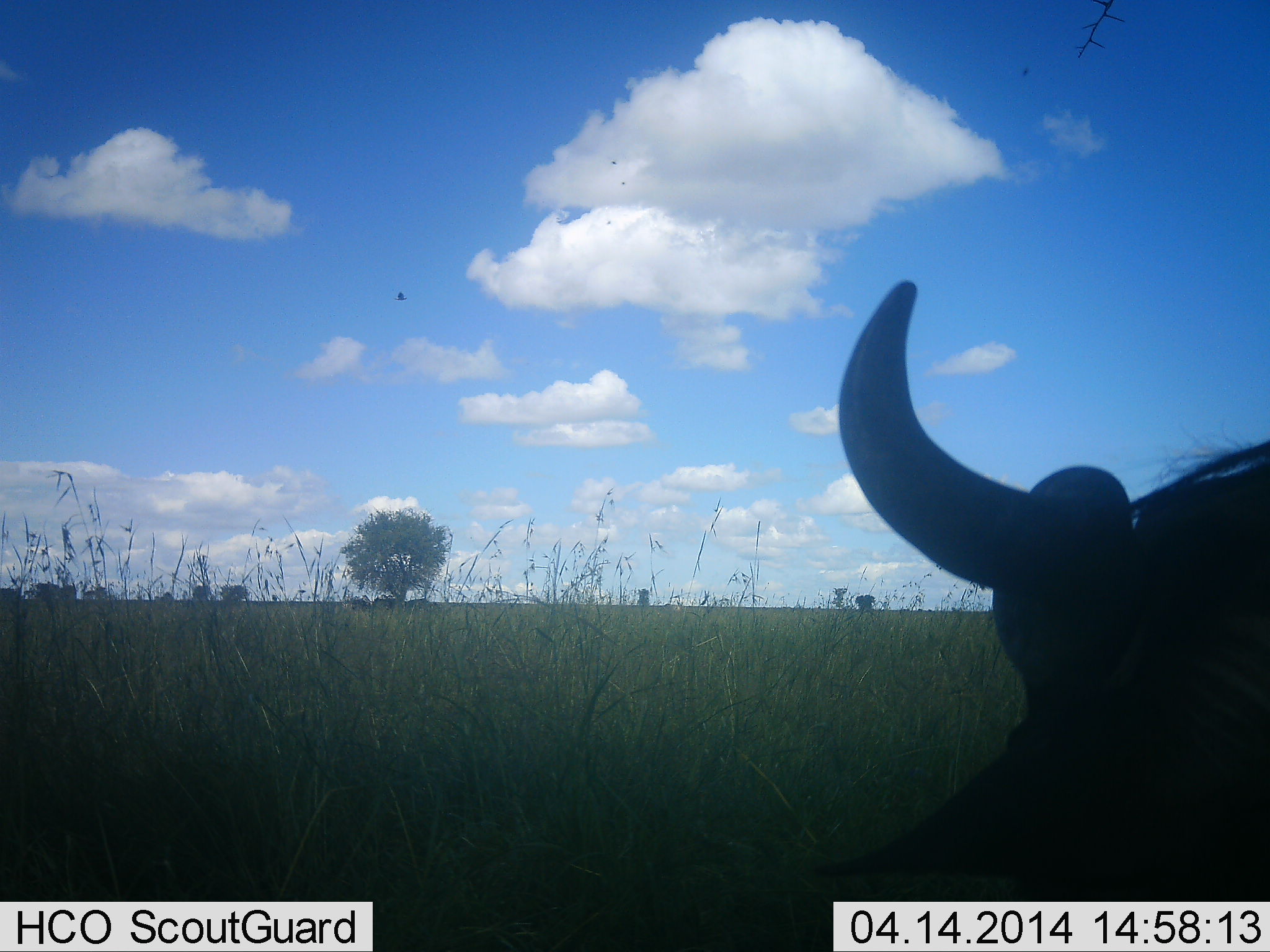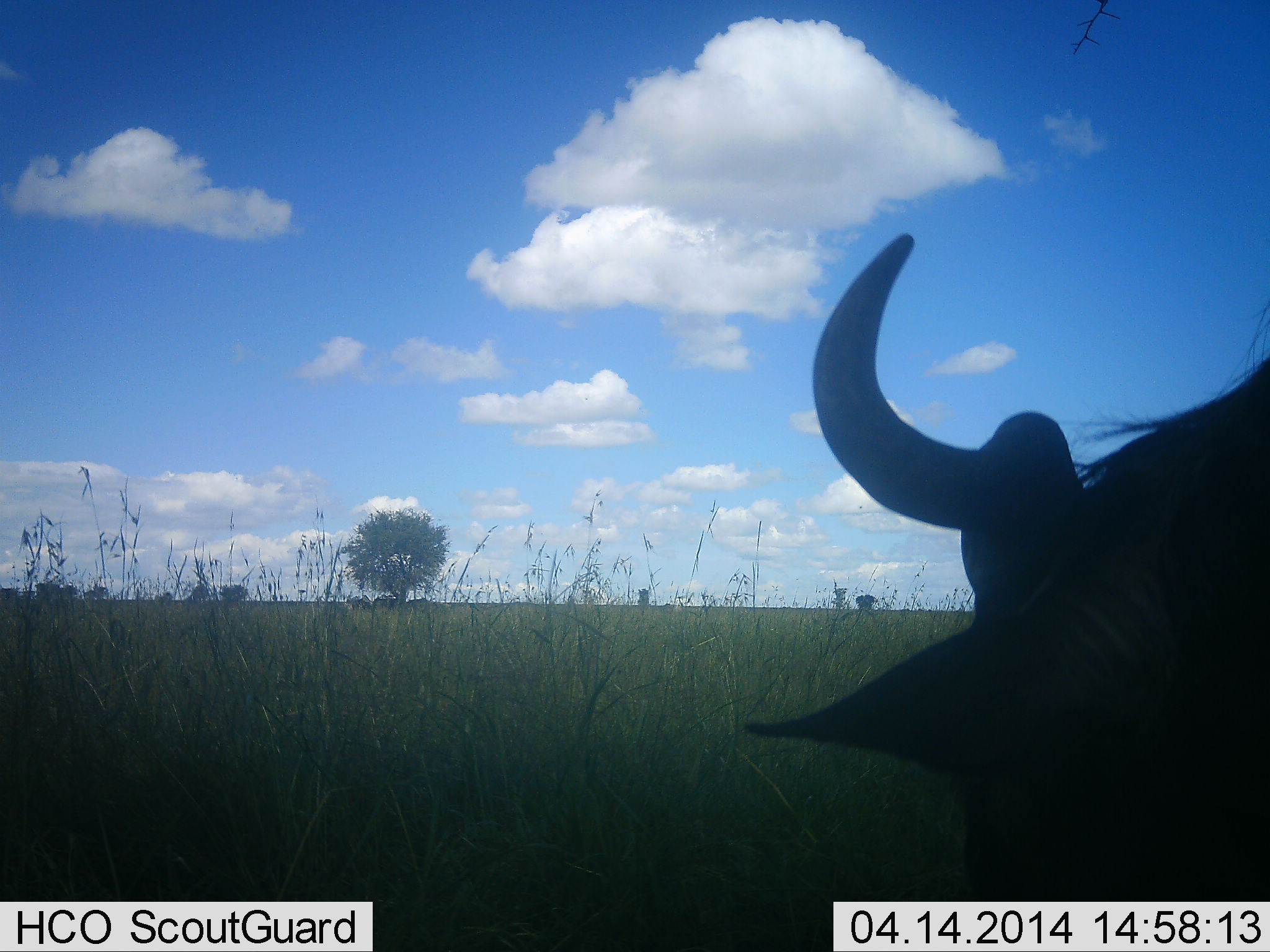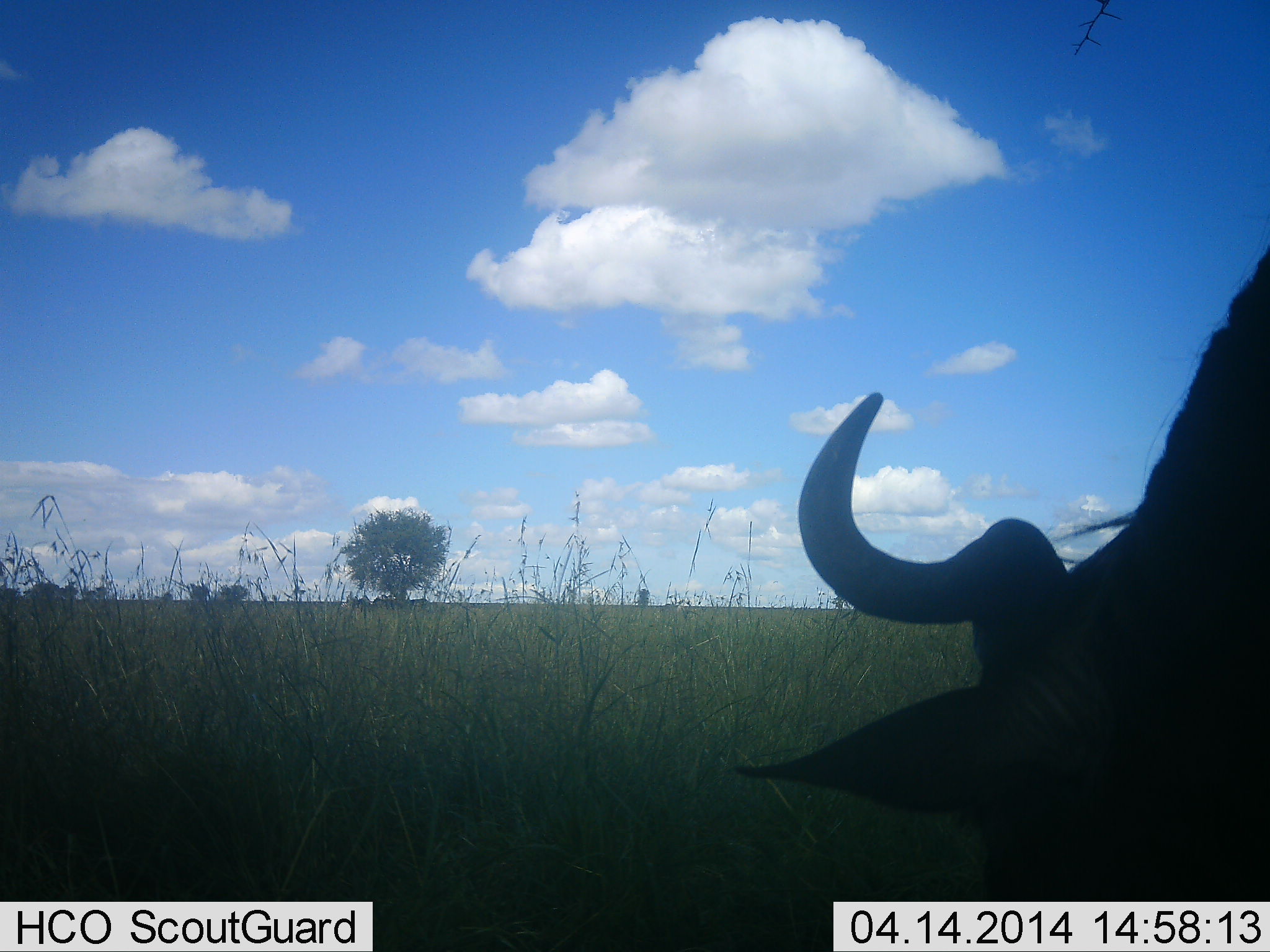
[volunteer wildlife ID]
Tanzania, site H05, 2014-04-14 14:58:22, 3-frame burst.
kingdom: Animalia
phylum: Chordata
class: Mammalia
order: Artiodactyla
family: Bovidae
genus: Connochaetes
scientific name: Connochaetes taurinus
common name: blue wildebeest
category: wildebeest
Wildebeest (blue wildebeest) (Connochaetes taurinus), count 1. Behavior (volunteer vote fractions): standing 60%, resting 0%, moving 10%, interacting 0%. Young present (vote fraction): 0%. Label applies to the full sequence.